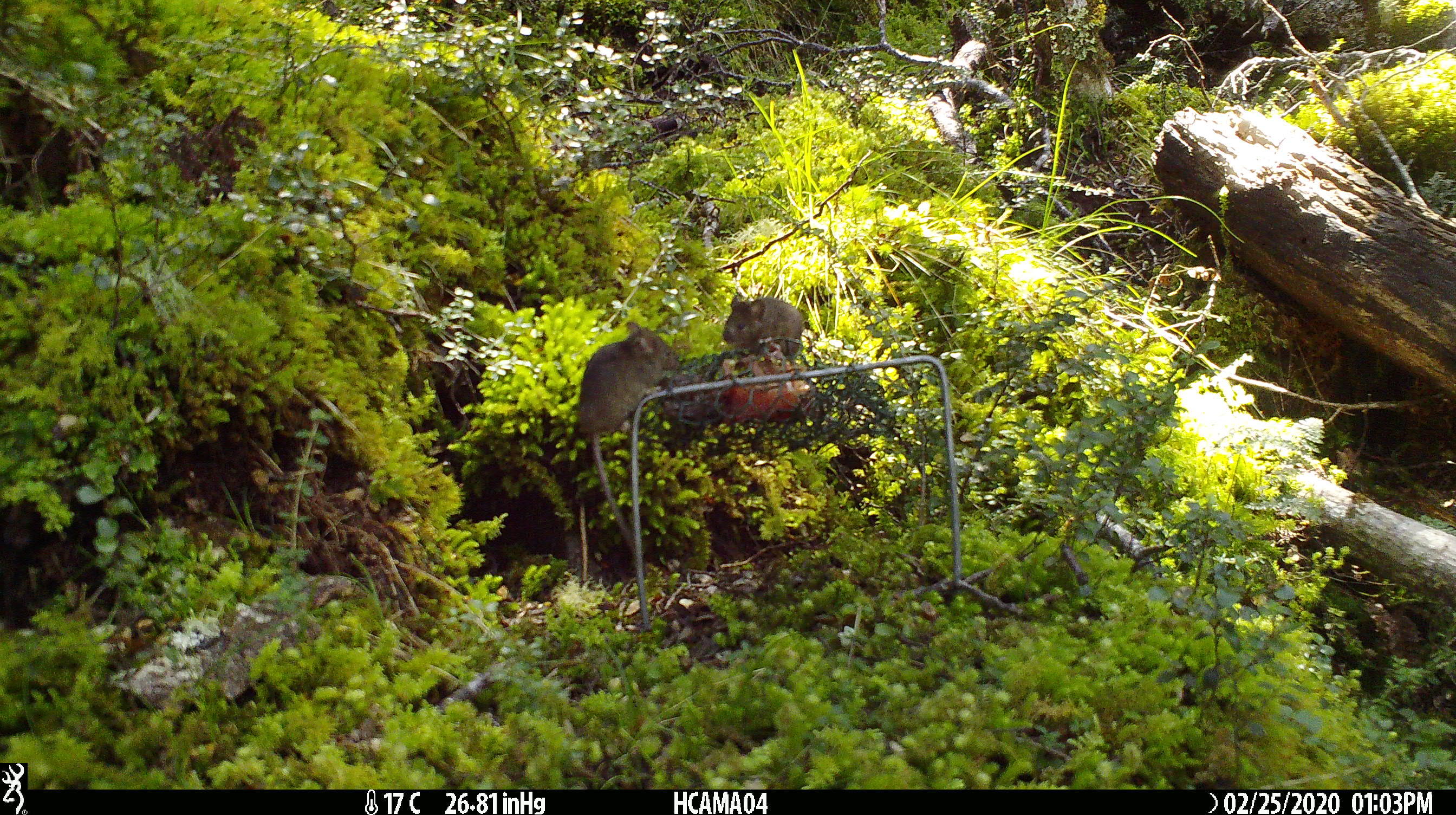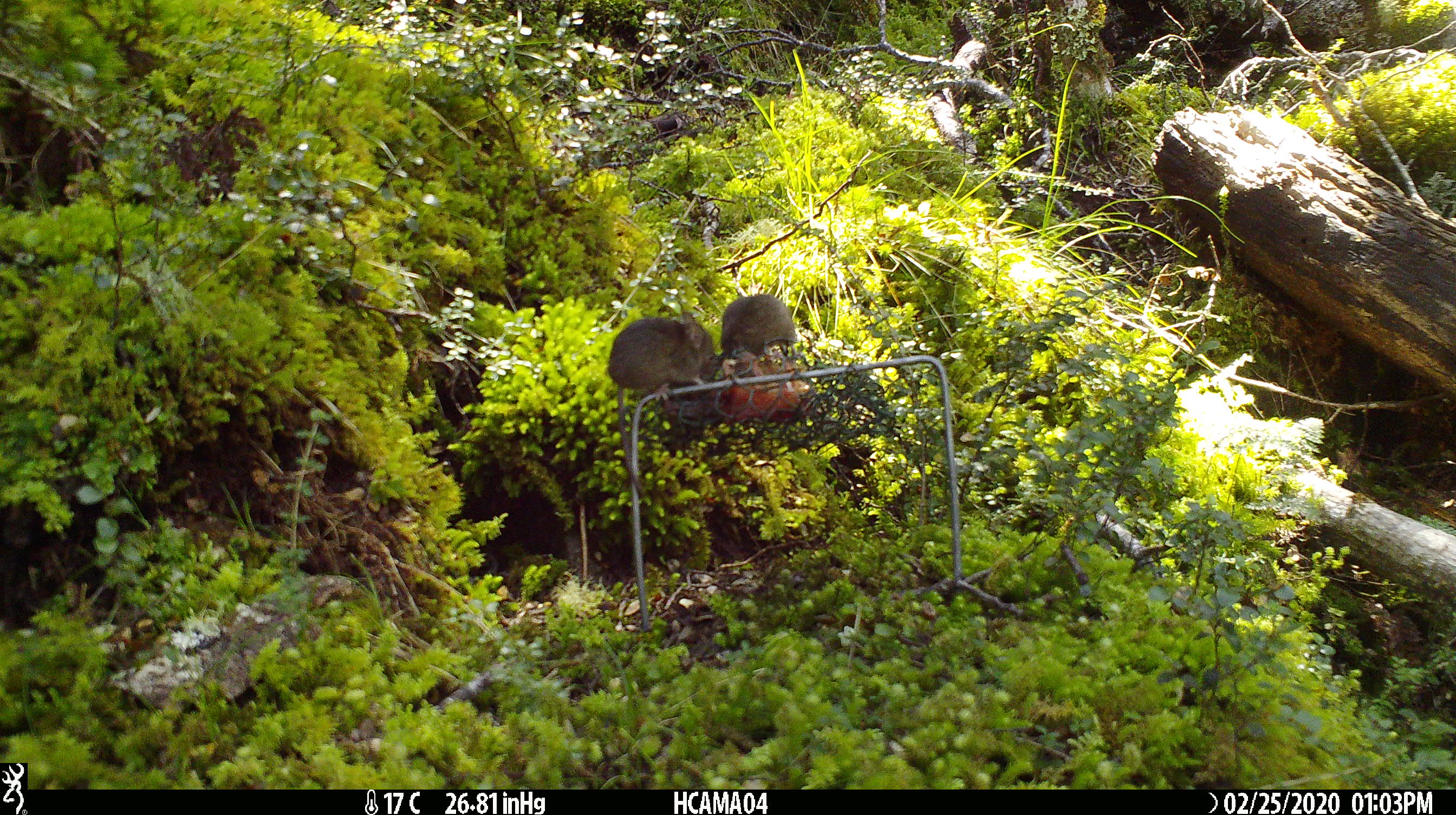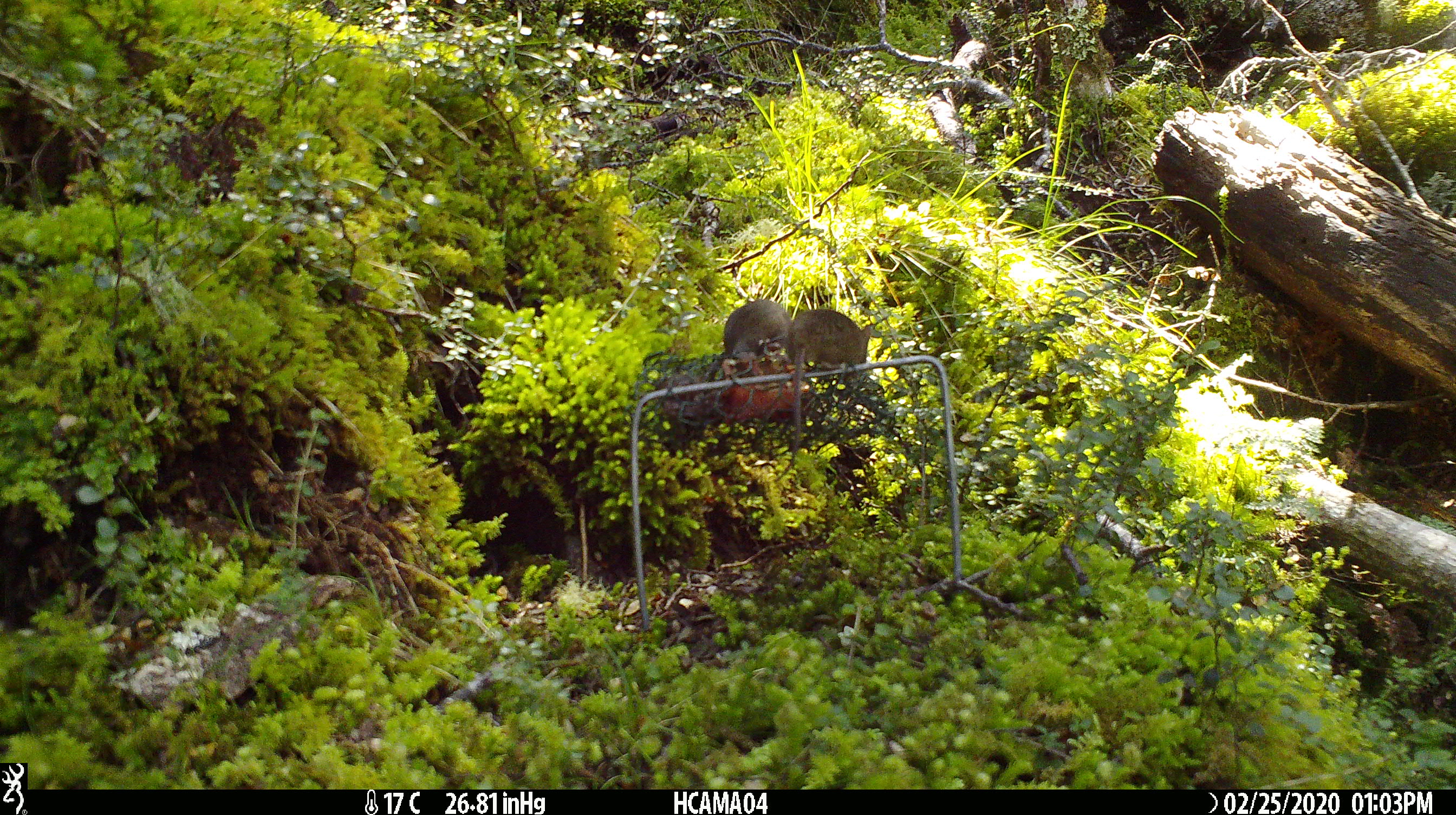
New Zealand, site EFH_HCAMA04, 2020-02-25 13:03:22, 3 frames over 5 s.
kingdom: Animalia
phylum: Chordata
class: Mammalia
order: Rodentia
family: Muridae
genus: Mus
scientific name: Mus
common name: mouse